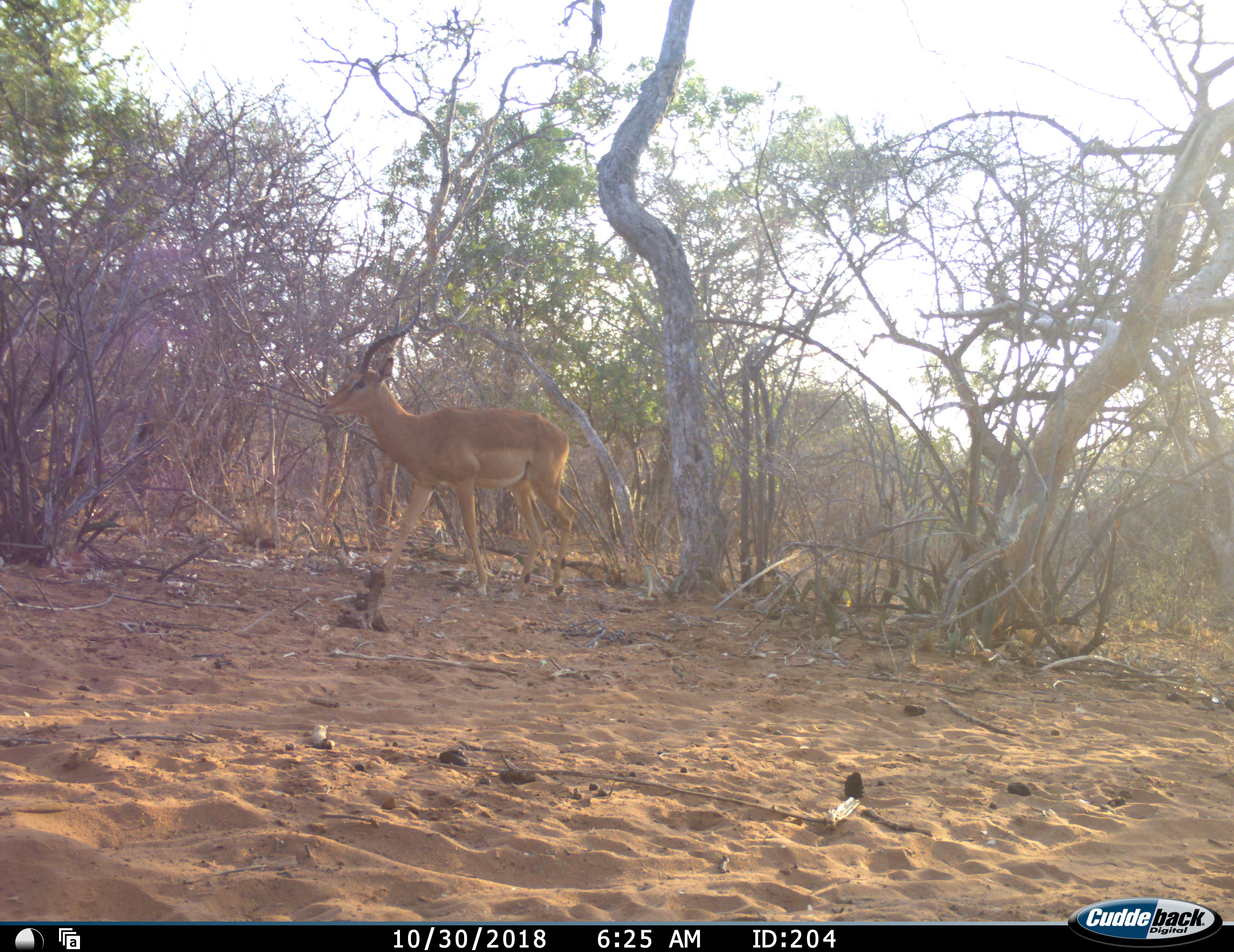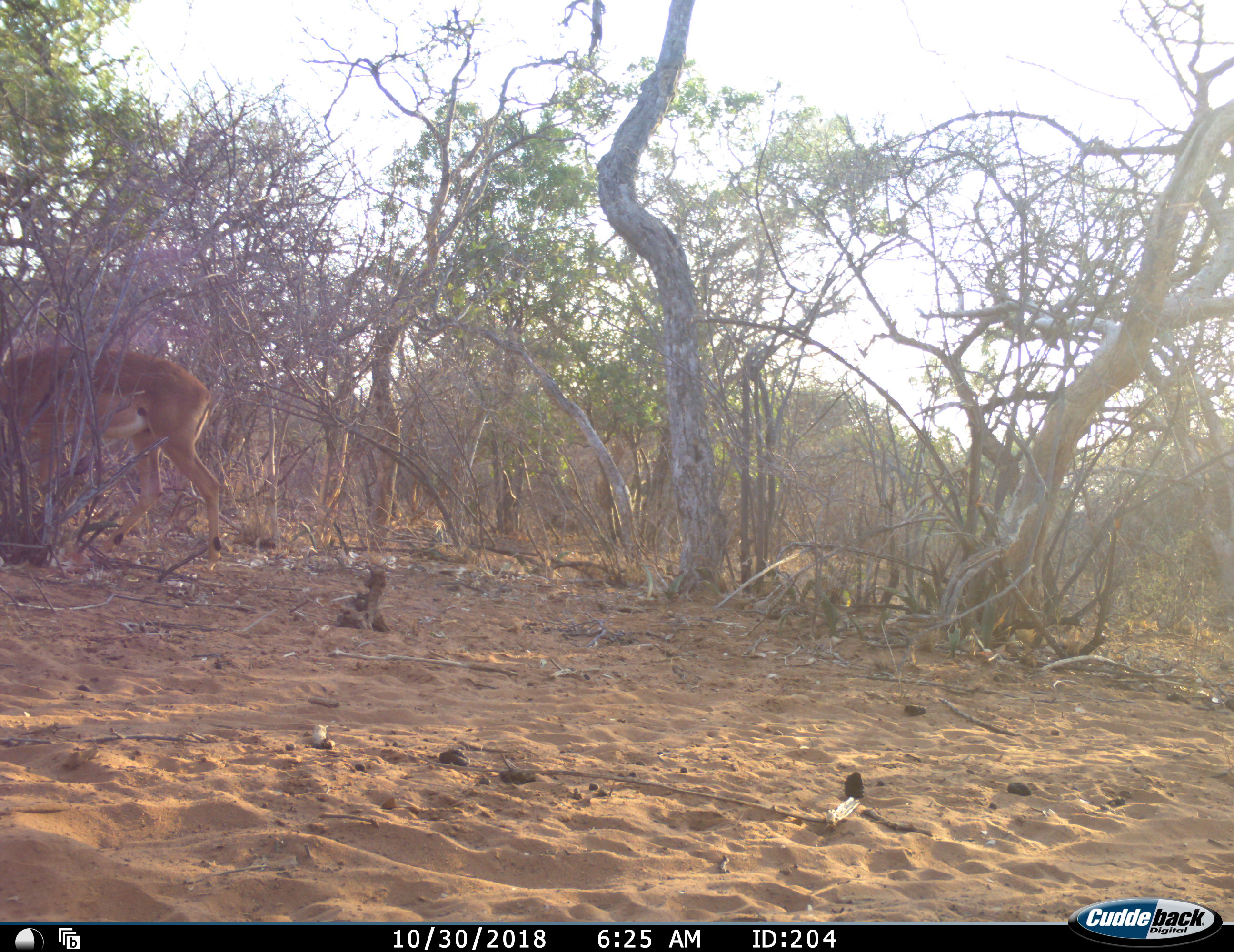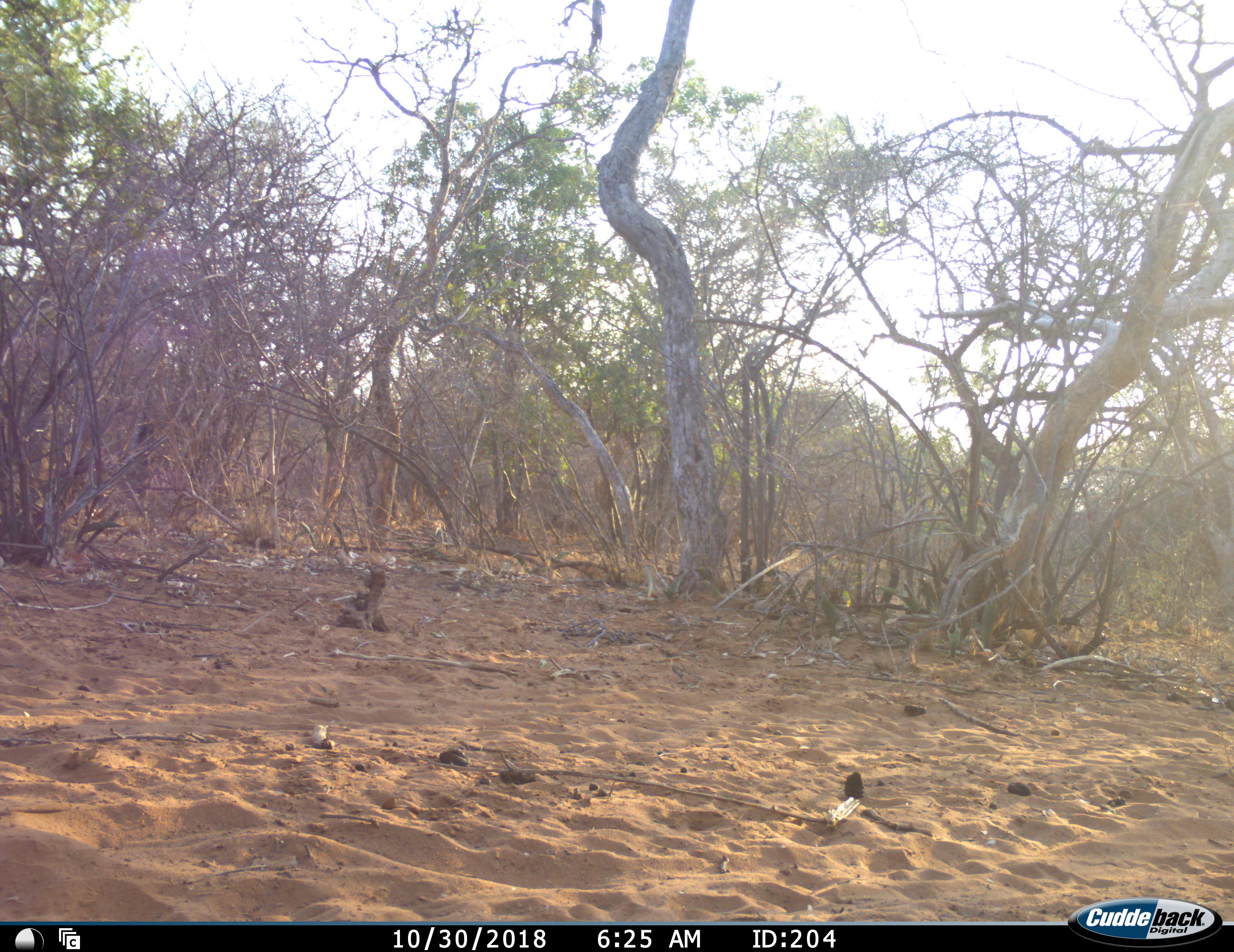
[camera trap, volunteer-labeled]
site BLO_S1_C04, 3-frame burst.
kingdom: Animalia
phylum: Chordata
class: Mammalia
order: Artiodactyla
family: Bovidae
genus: Aepyceros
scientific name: Aepyceros melampus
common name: impala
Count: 1.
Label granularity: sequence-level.